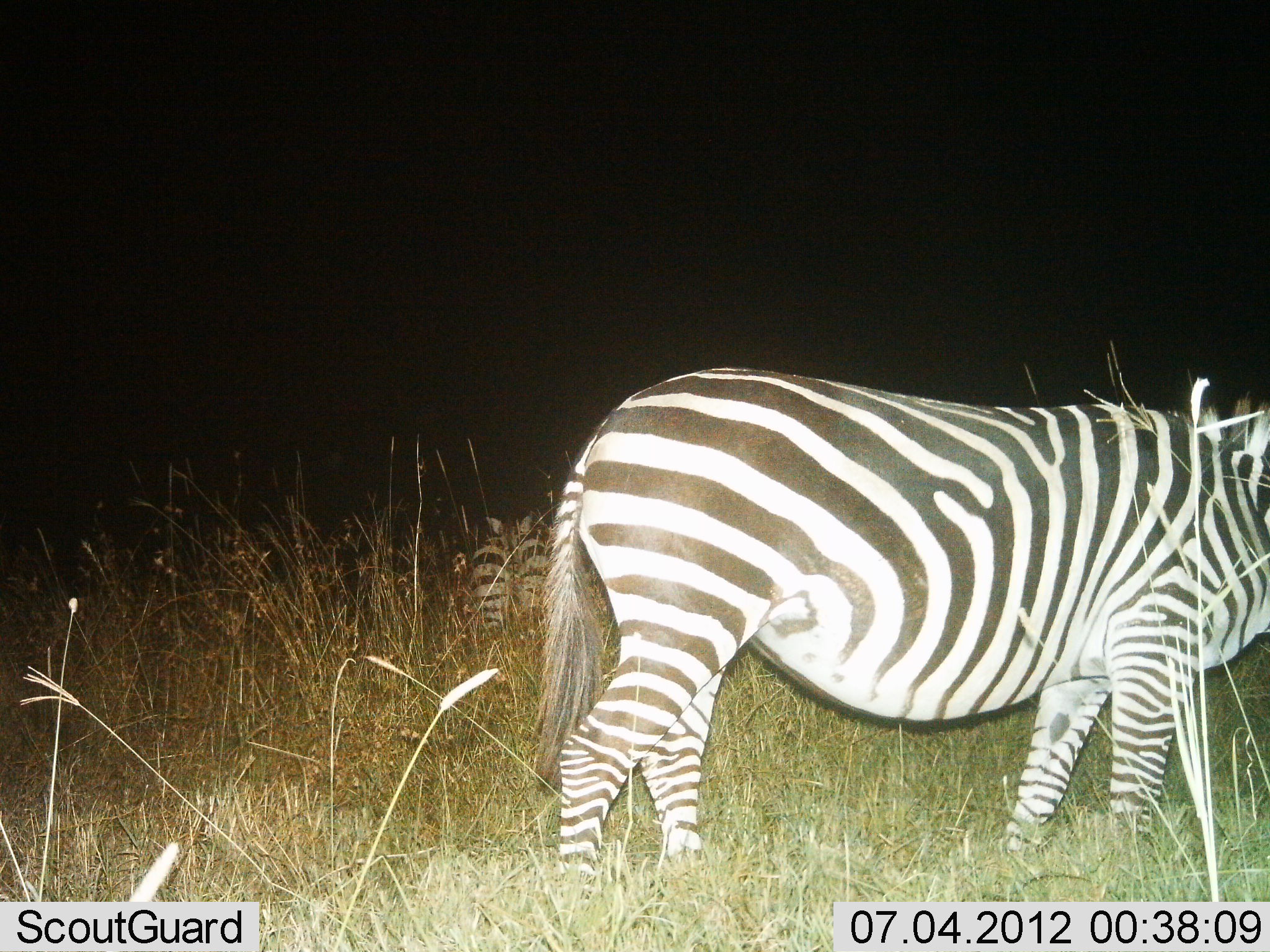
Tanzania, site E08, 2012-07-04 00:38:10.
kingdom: Animalia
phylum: Chordata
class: Mammalia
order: Perissodactyla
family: Equidae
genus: Equus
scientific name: Equus quagga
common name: plains zebra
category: zebra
Zebra (plains zebra) (Equus quagga), count 2. Behavior (volunteer vote fractions): standing 100%, resting 0%, moving 0%, interacting 0%. Young present (vote fraction): 0%. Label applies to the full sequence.